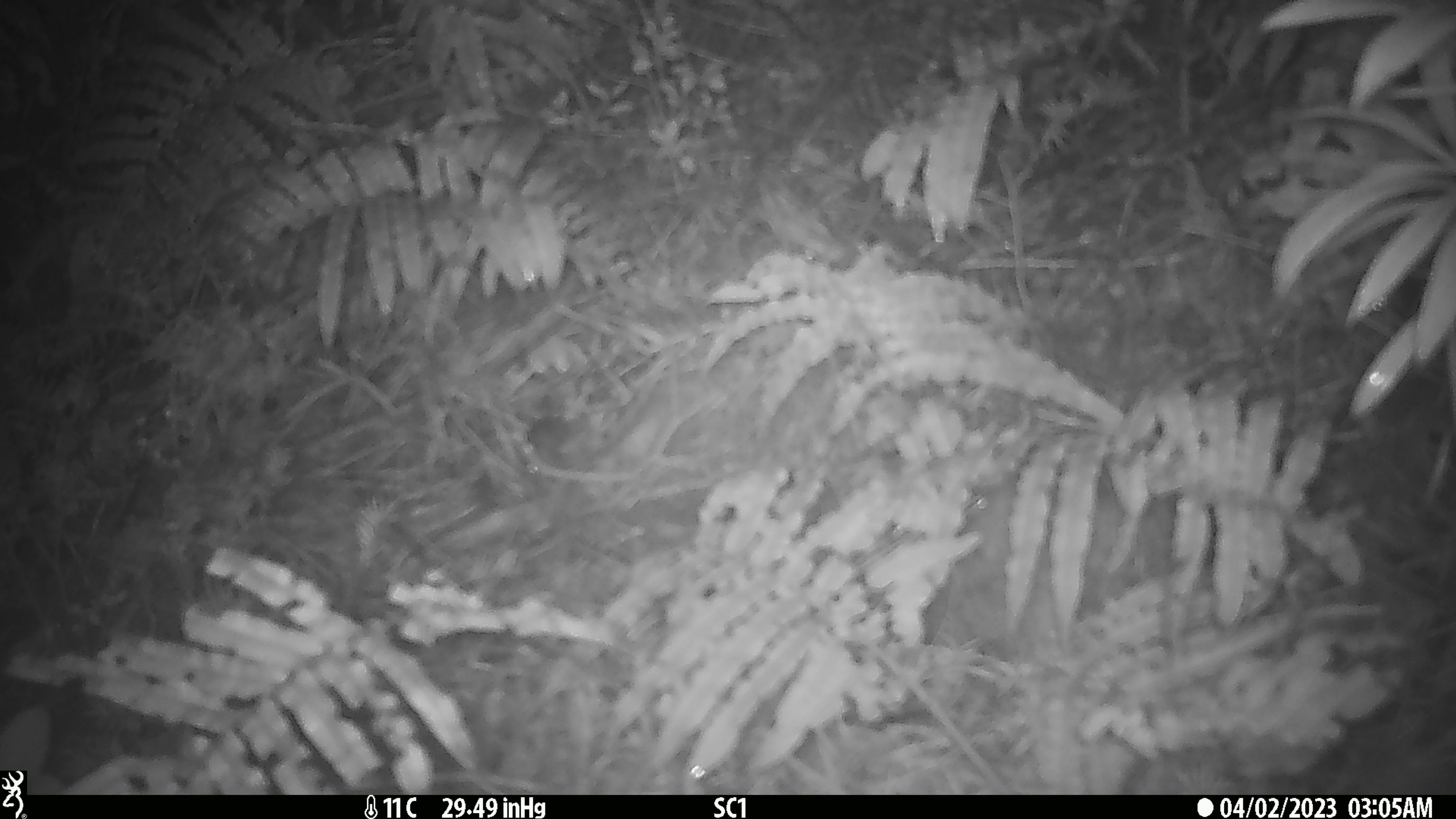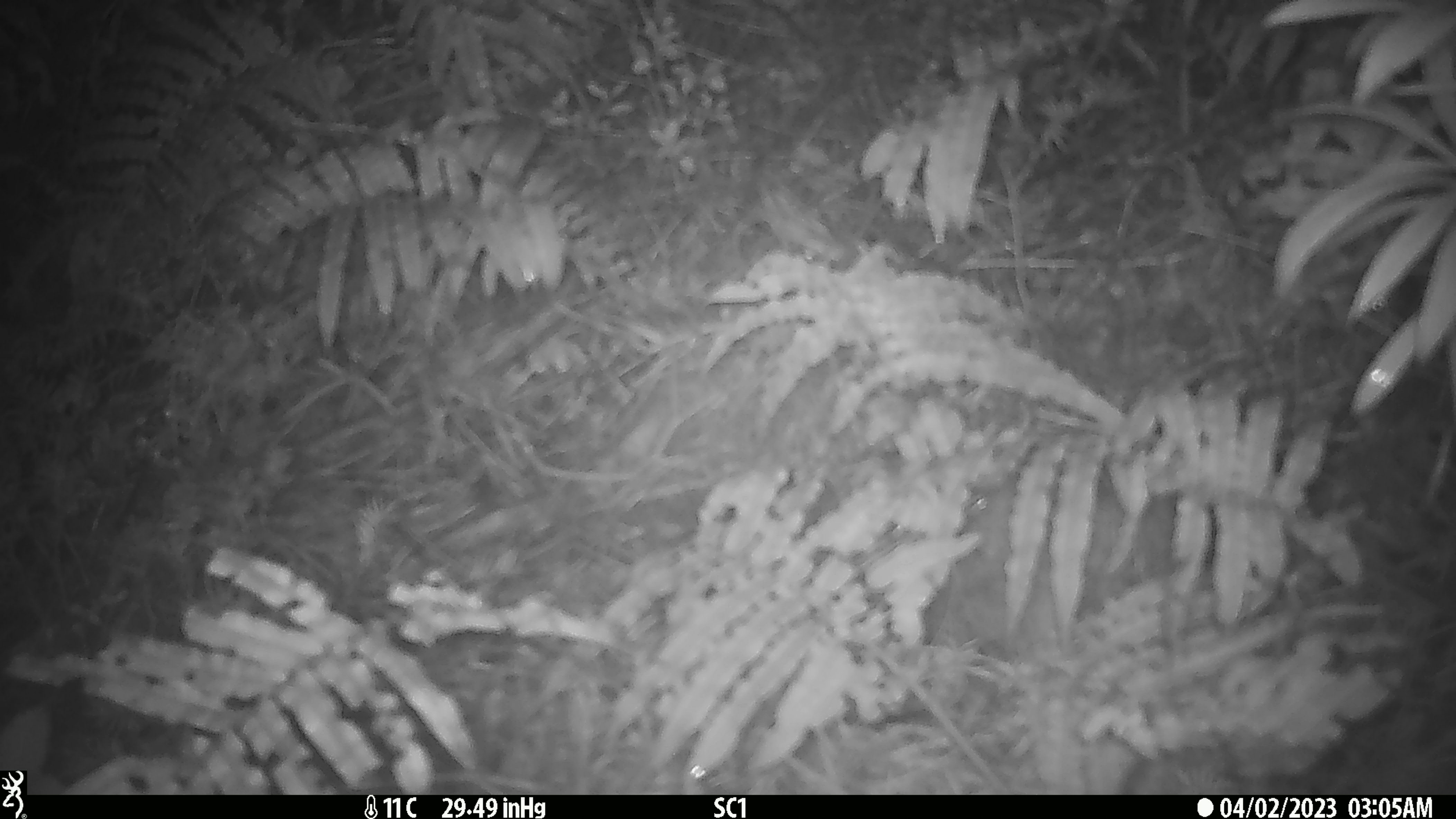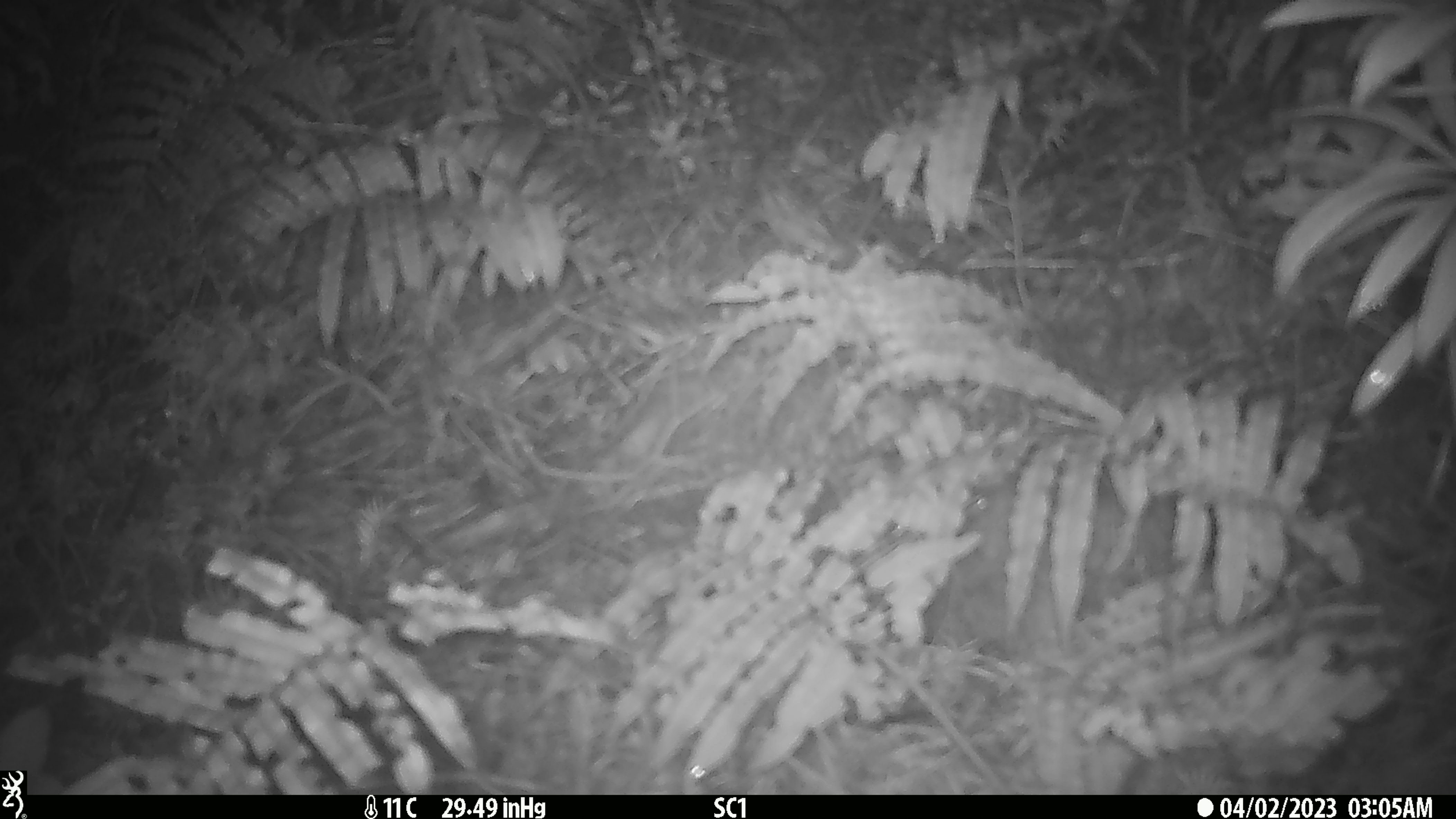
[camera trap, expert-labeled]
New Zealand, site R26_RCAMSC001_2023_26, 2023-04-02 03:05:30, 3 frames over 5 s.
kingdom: Animalia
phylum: Chordata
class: Mammalia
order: Rodentia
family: Muridae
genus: Mus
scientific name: Mus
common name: mouse